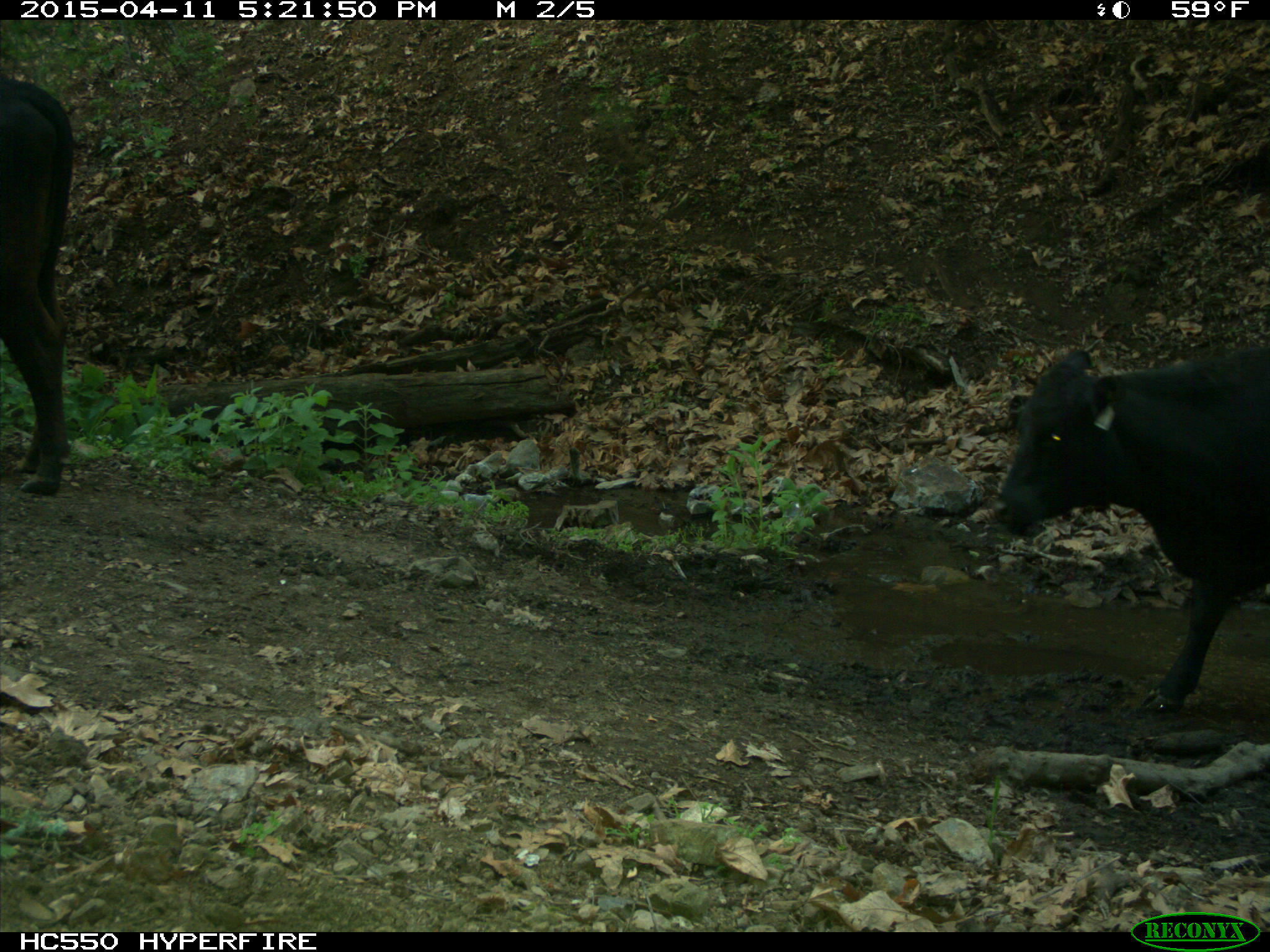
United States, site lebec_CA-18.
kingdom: Animalia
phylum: Chordata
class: Mammalia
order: Artiodactyla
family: Bovidae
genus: Bos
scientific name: Bos taurus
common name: domestic cow